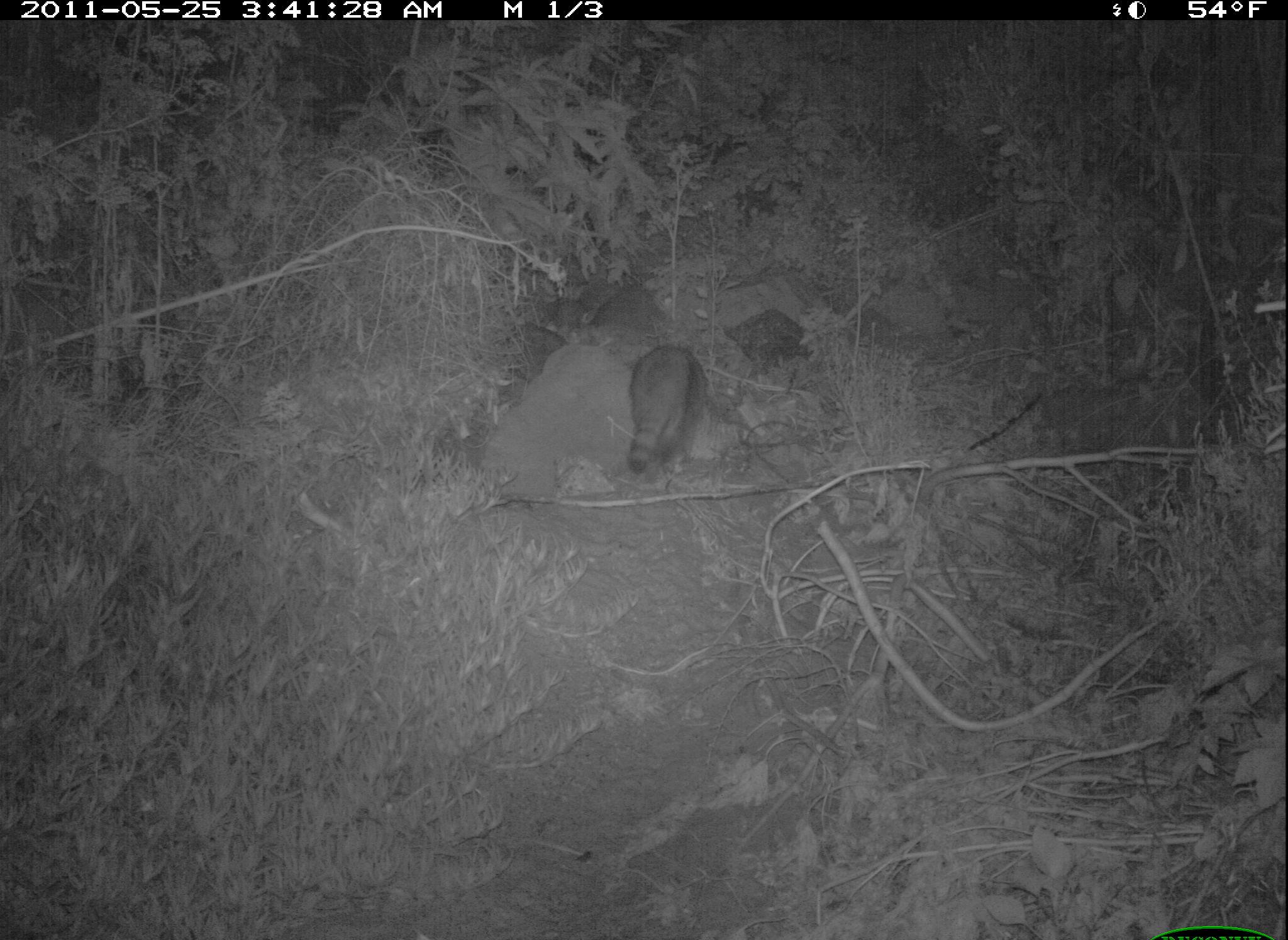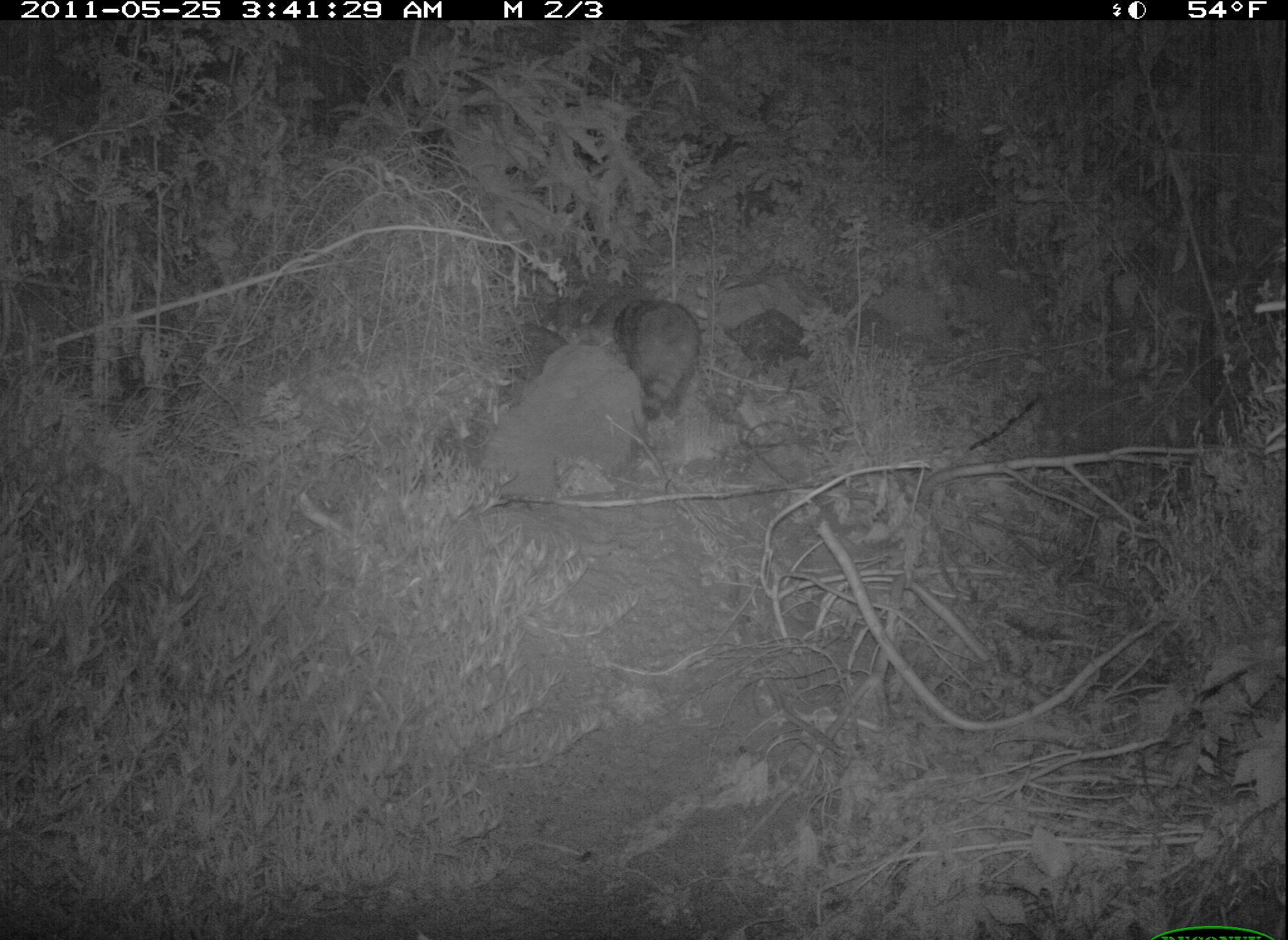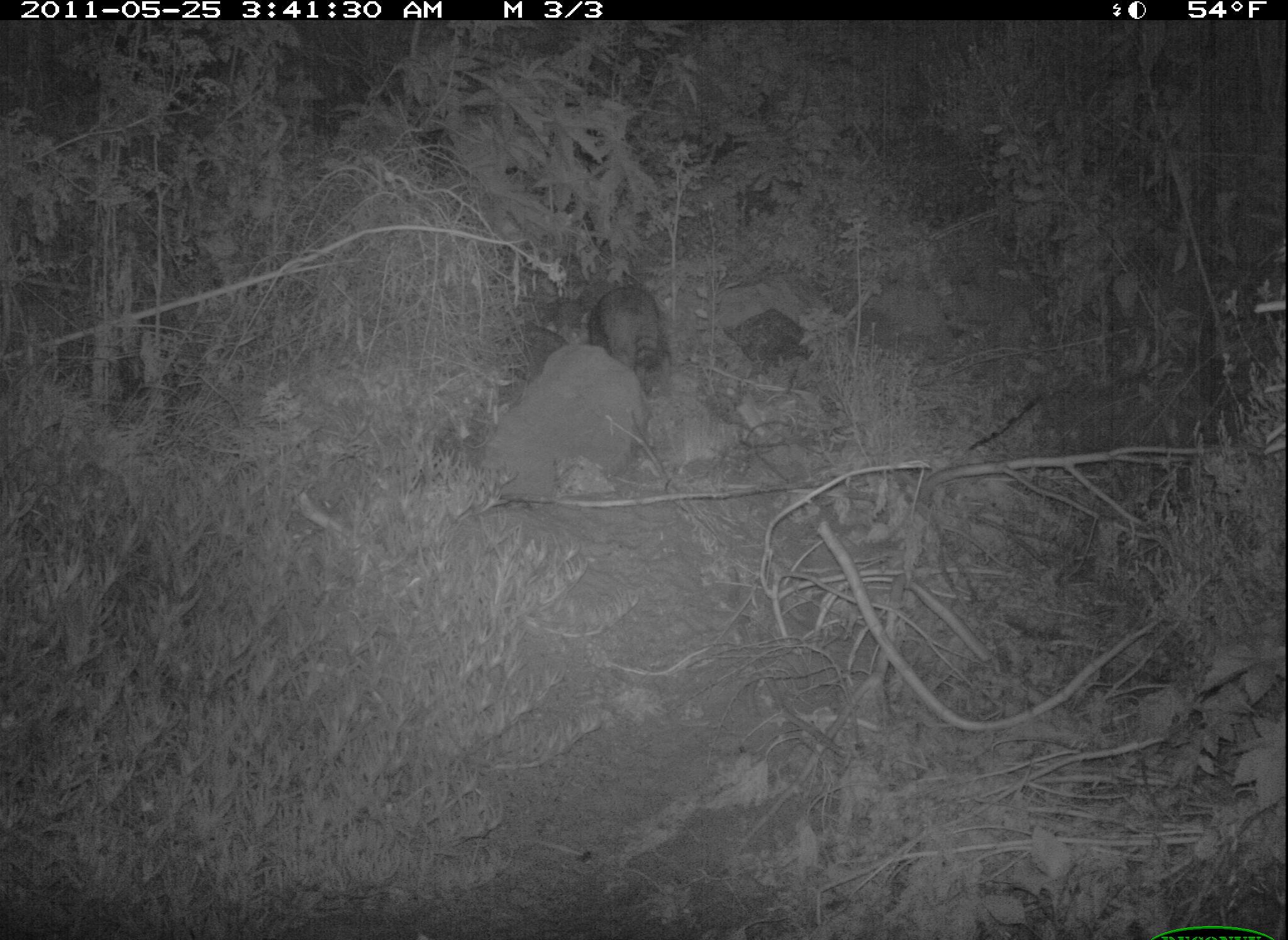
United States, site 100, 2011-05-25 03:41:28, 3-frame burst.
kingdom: Animalia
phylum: Chordata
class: Mammalia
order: Carnivora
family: Procyonidae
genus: Procyon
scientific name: Procyon lotor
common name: raccoon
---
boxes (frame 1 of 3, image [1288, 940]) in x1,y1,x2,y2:
raccoon: 620,338,715,485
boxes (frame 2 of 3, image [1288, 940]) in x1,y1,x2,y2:
raccoon: 609,293,712,427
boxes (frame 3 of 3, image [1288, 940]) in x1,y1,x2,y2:
raccoon: 565,271,692,380